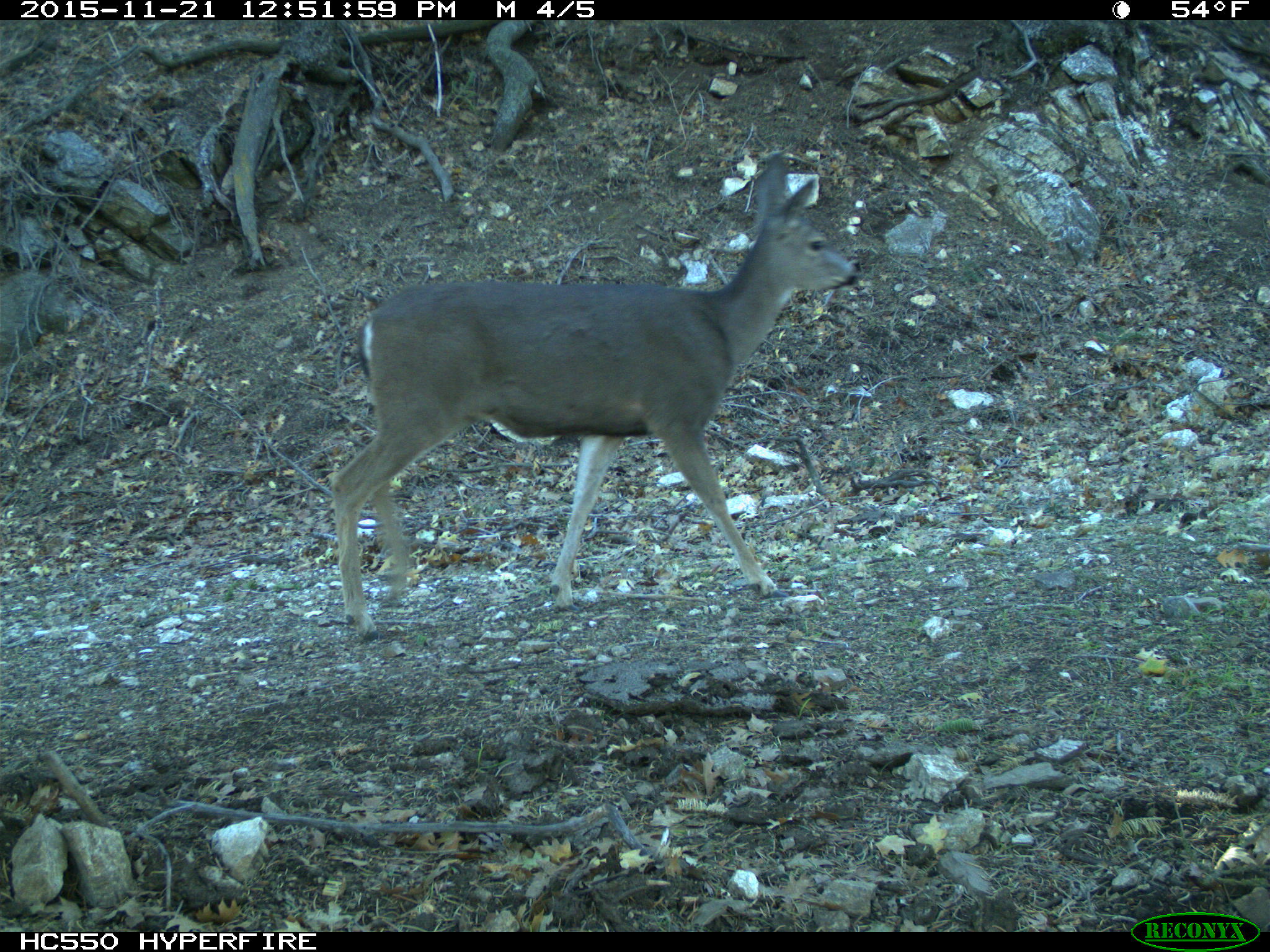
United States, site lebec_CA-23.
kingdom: Animalia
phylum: Chordata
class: Mammalia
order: Artiodactyla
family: Cervidae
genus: Odocoileus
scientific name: Odocoileus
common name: deer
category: unidentified deer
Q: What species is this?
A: Unidentified deer (deer) (Odocoileus).